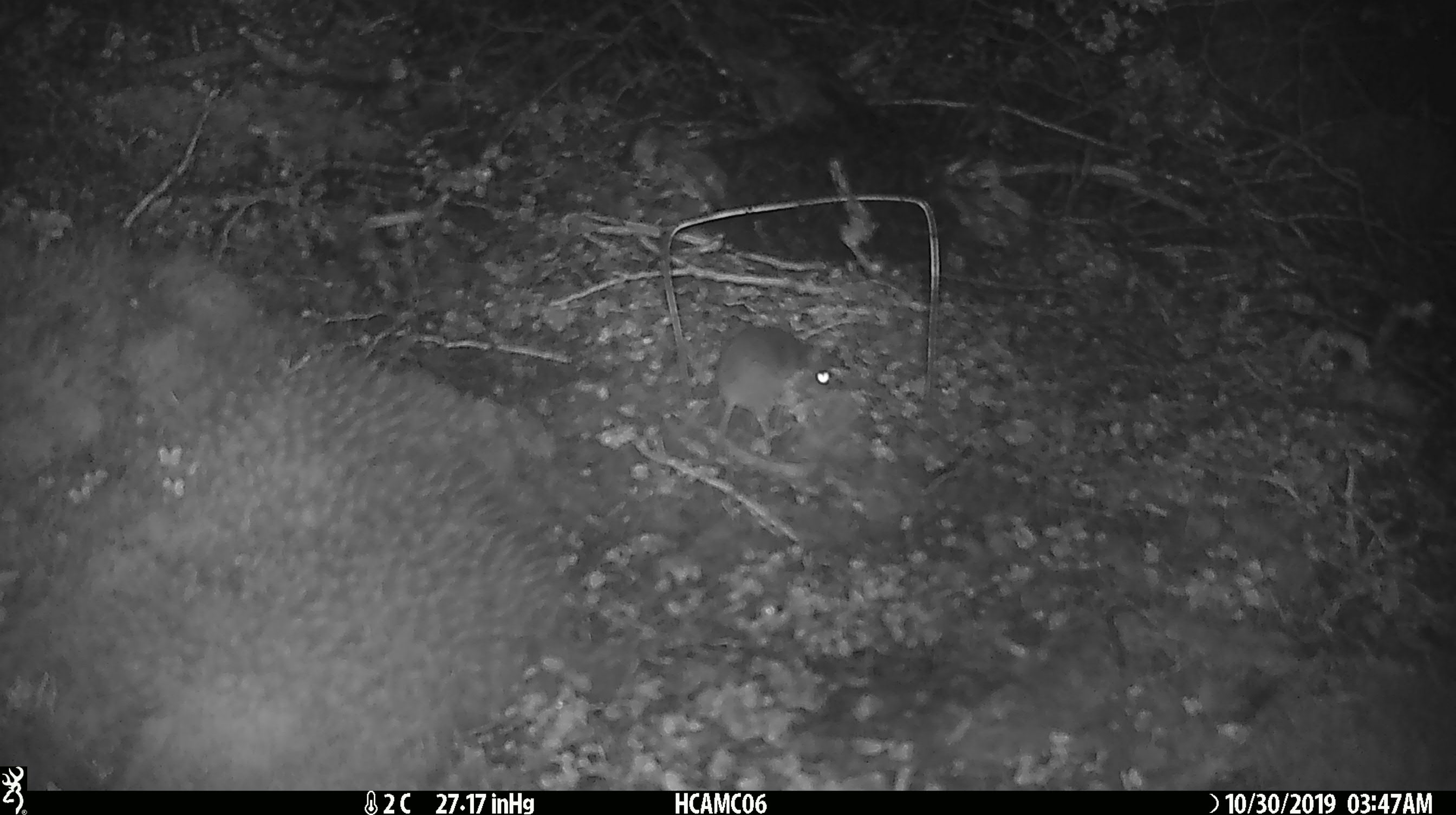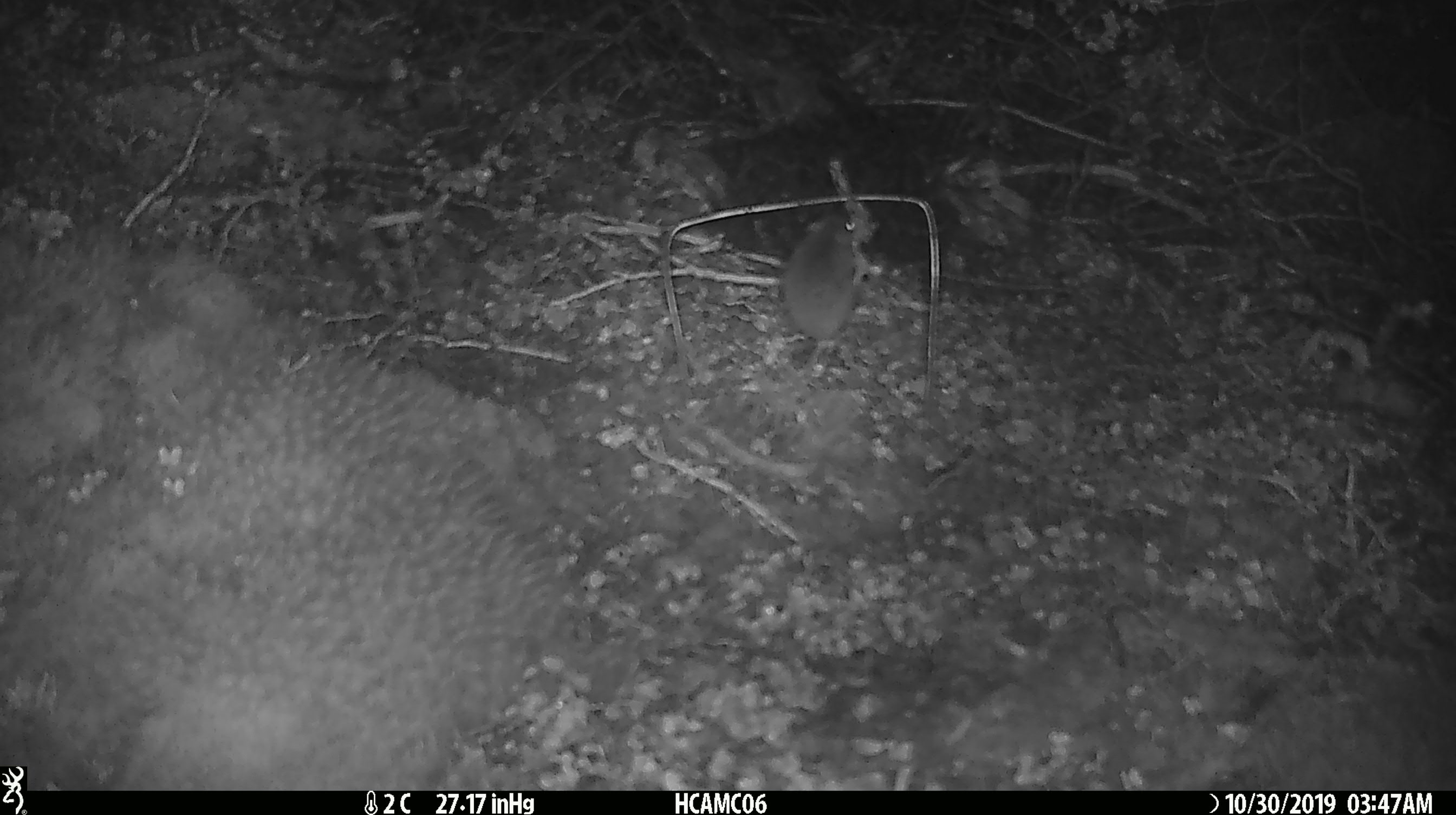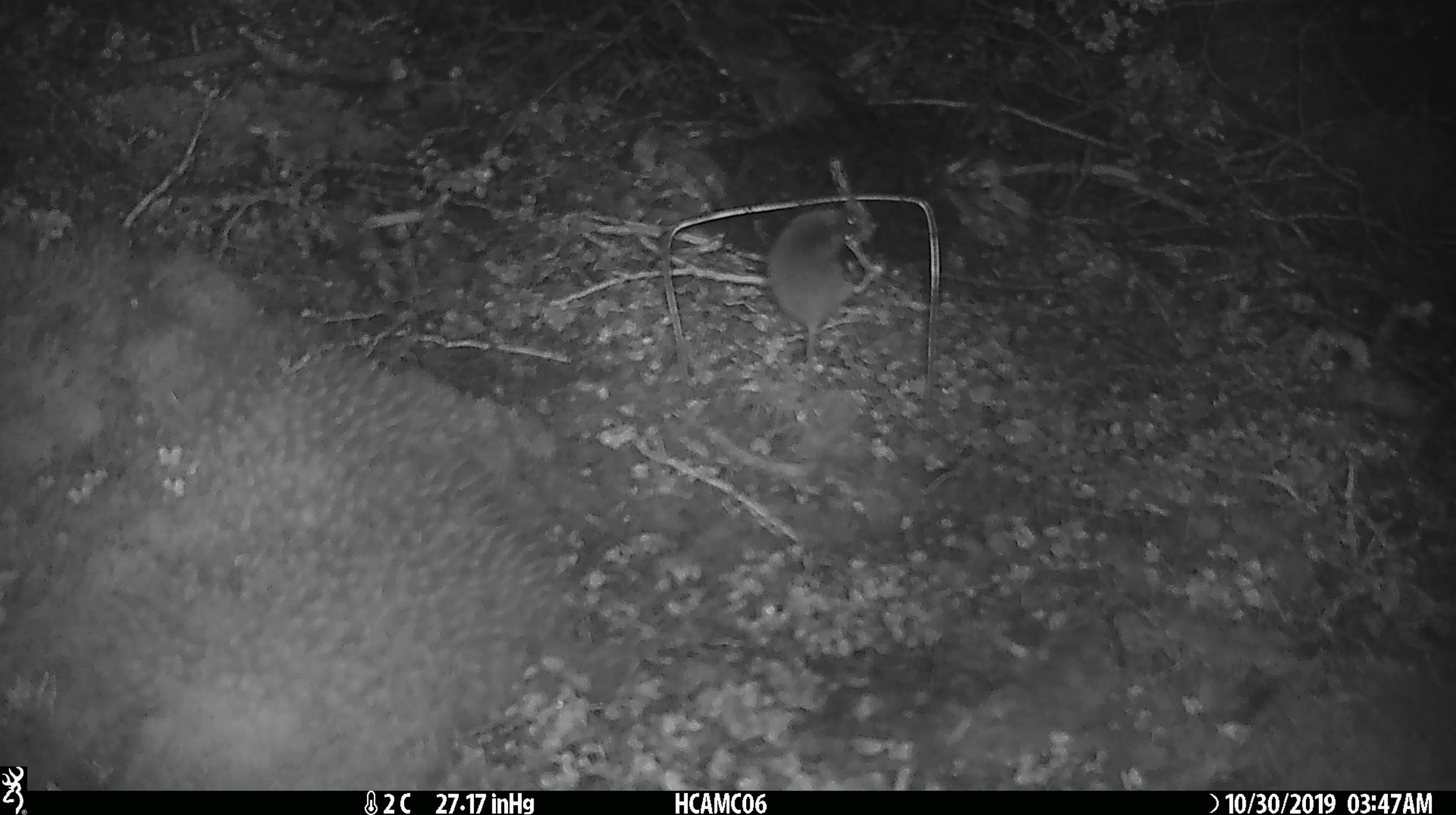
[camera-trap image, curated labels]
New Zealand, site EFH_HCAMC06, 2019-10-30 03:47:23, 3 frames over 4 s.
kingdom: Animalia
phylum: Chordata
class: Mammalia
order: Rodentia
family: Muridae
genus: Mus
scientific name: Mus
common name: mouse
Mouse (Mus).